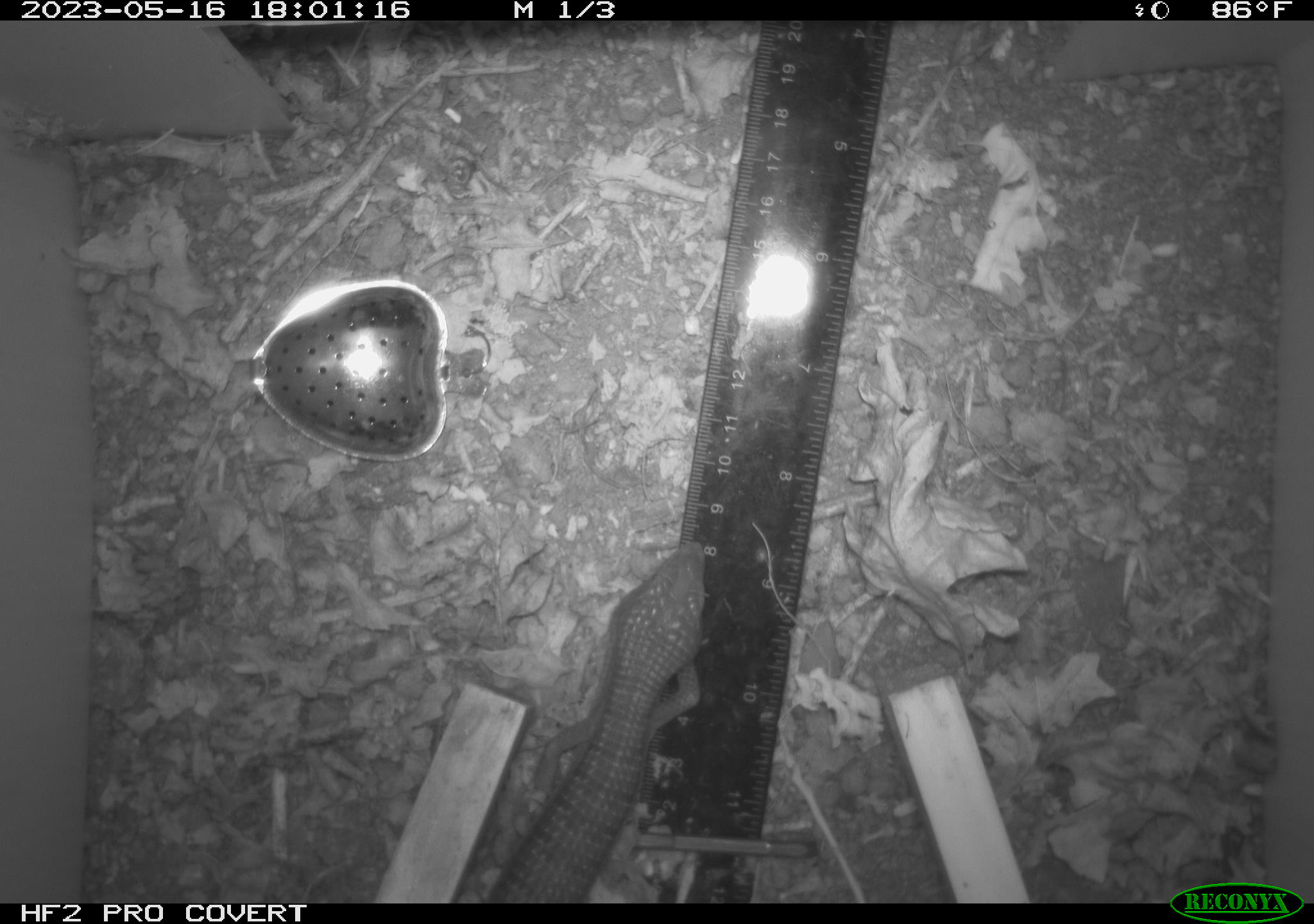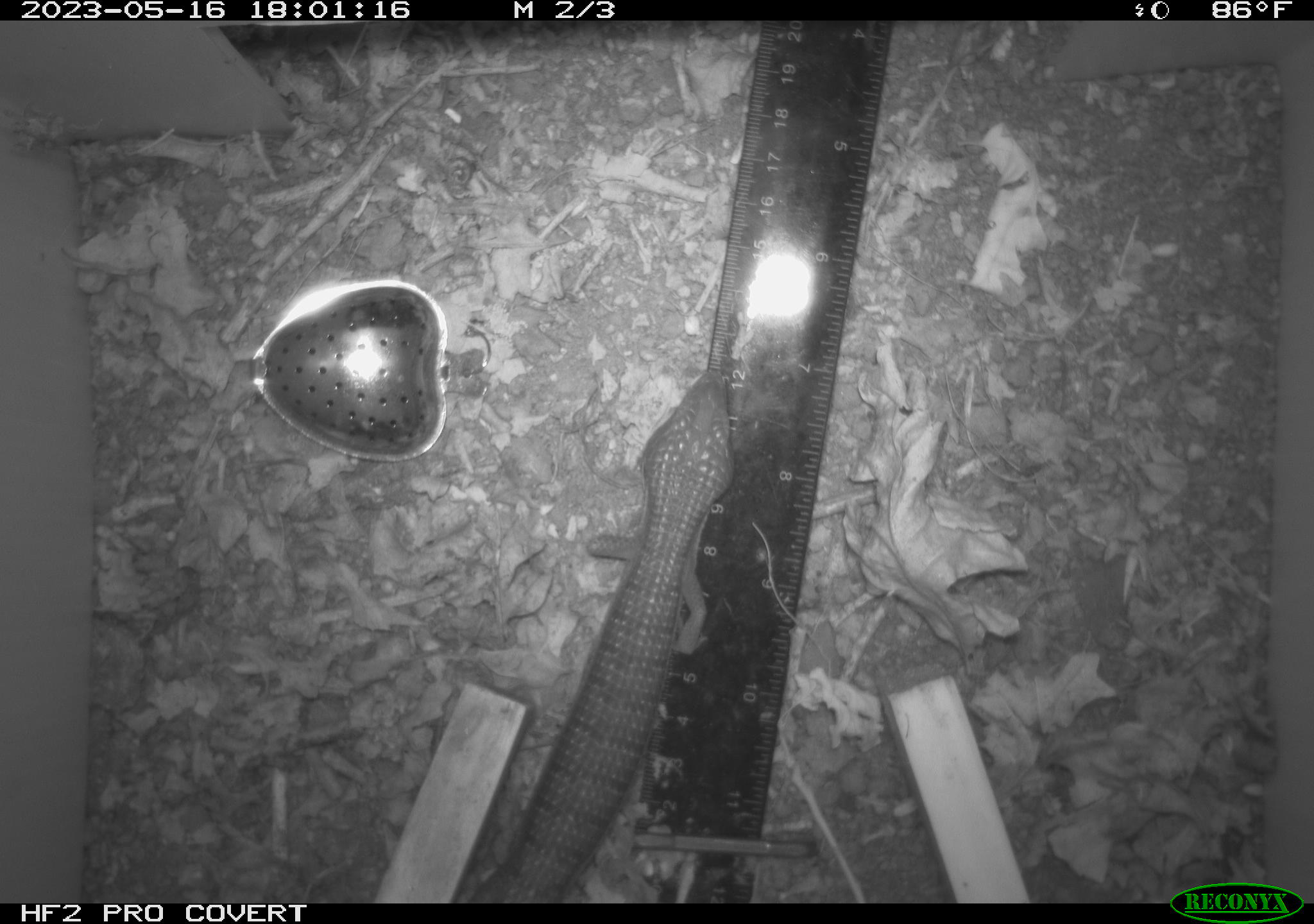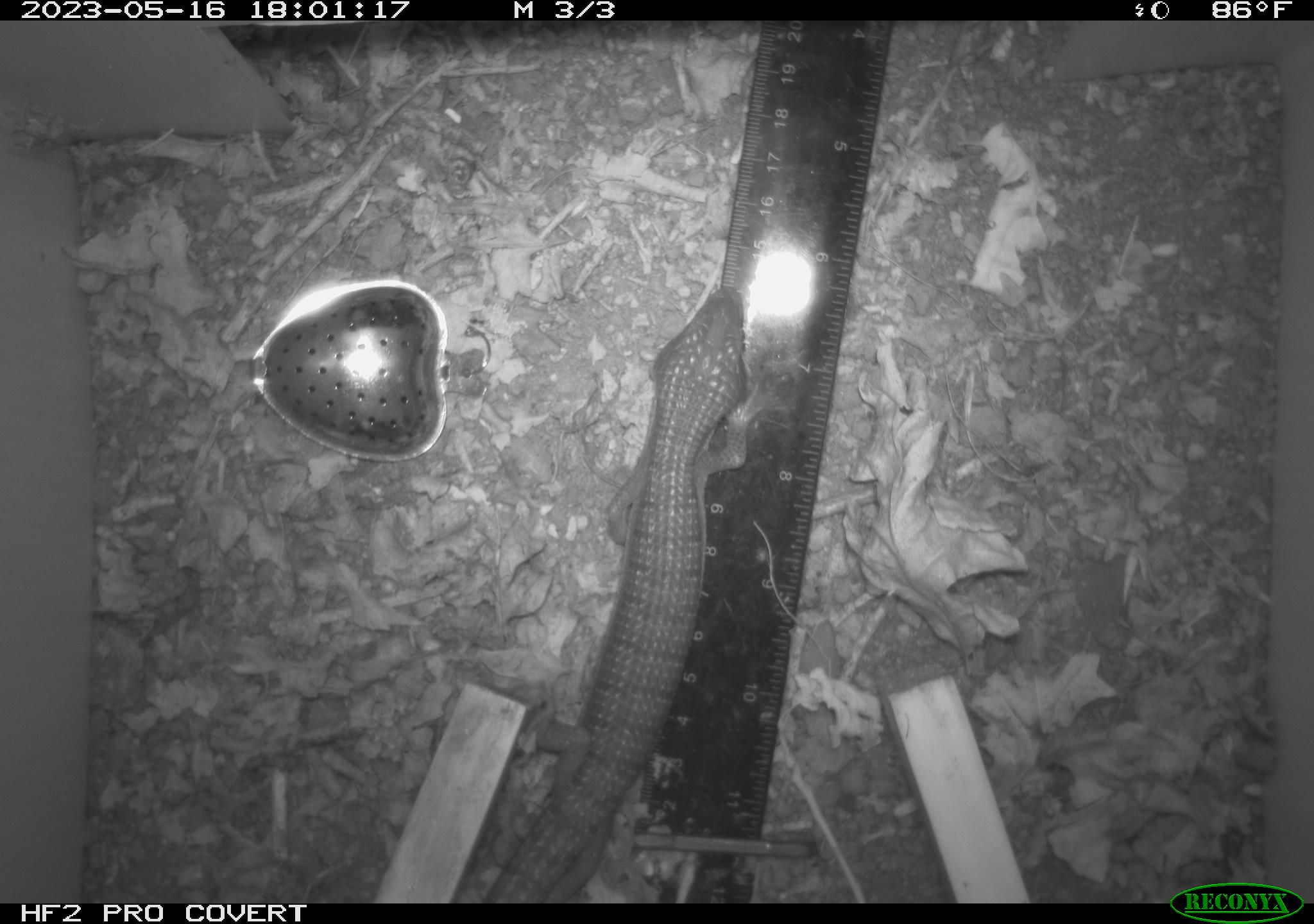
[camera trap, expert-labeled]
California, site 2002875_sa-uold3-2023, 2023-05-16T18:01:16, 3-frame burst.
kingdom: Animalia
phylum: Chordata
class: Reptilia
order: Squamata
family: Anguidae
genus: Elgaria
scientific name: Elgaria multicarinata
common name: southern alligator lizard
Southern alligator lizard (Elgaria multicarinata).